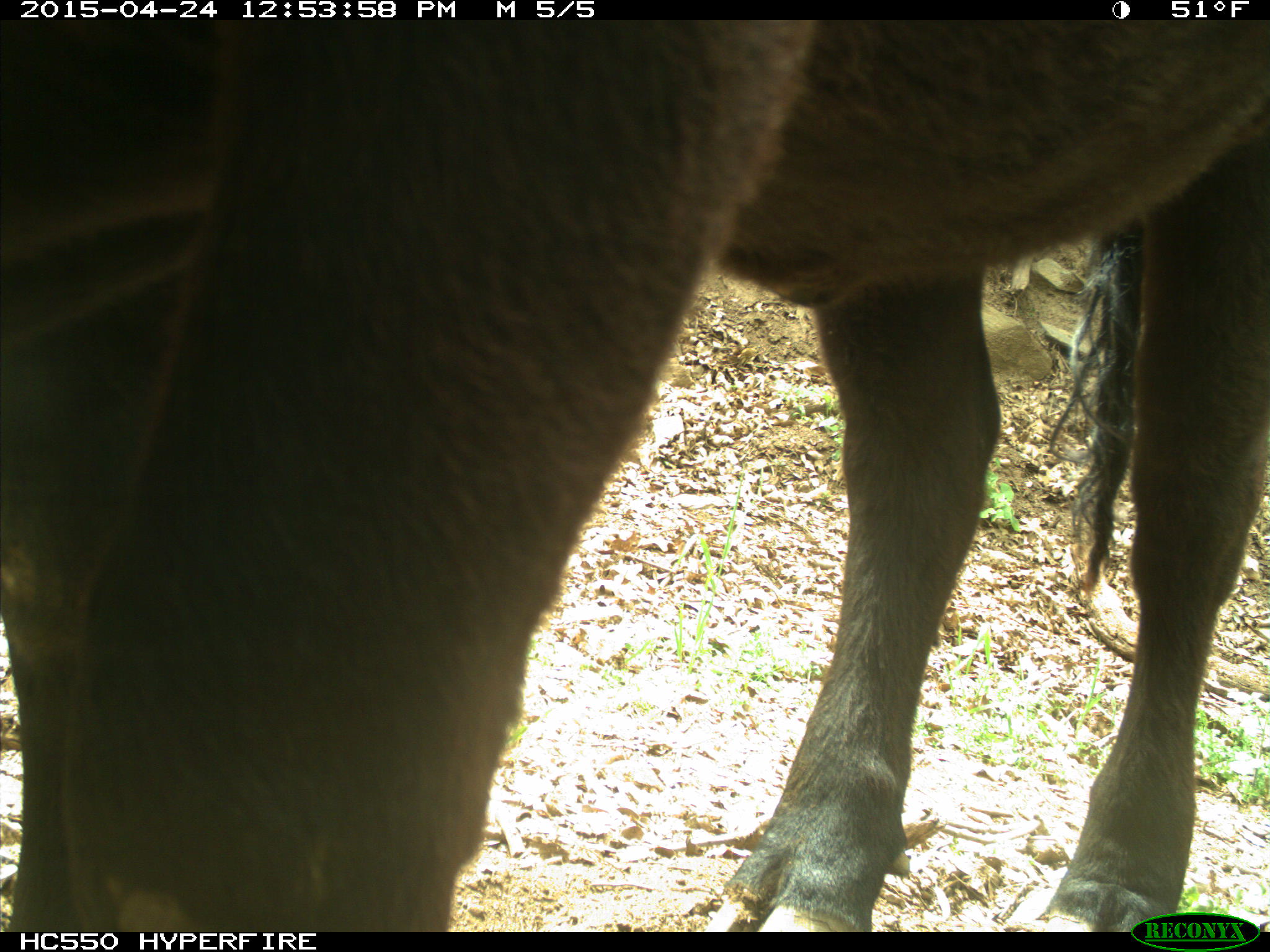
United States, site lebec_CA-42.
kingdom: Animalia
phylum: Chordata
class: Mammalia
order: Artiodactyla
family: Bovidae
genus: Bos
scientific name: Bos taurus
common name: domestic cow